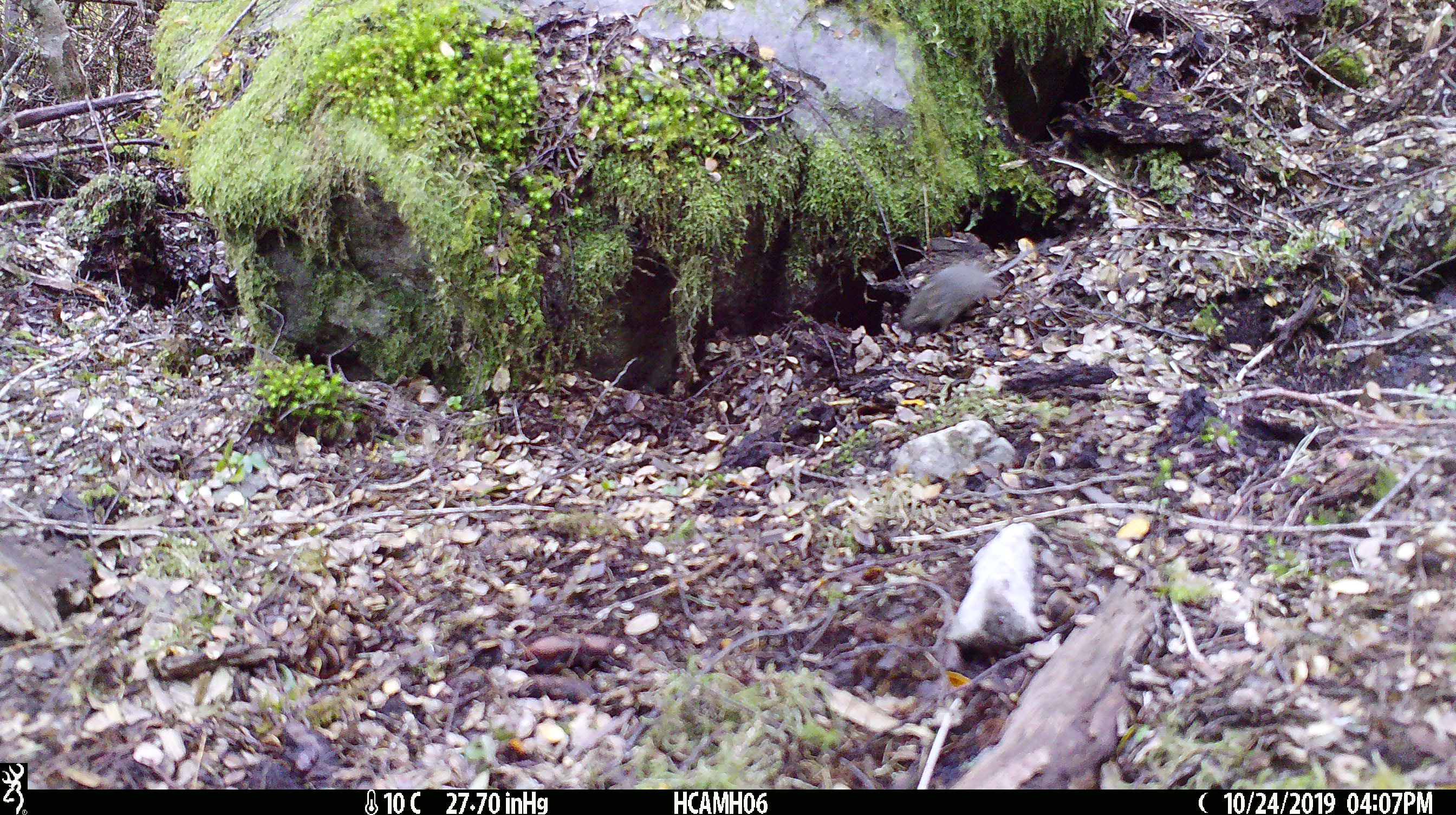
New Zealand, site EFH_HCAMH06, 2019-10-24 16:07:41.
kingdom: Animalia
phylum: Chordata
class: Mammalia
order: Rodentia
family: Muridae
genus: Mus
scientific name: Mus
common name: mouse